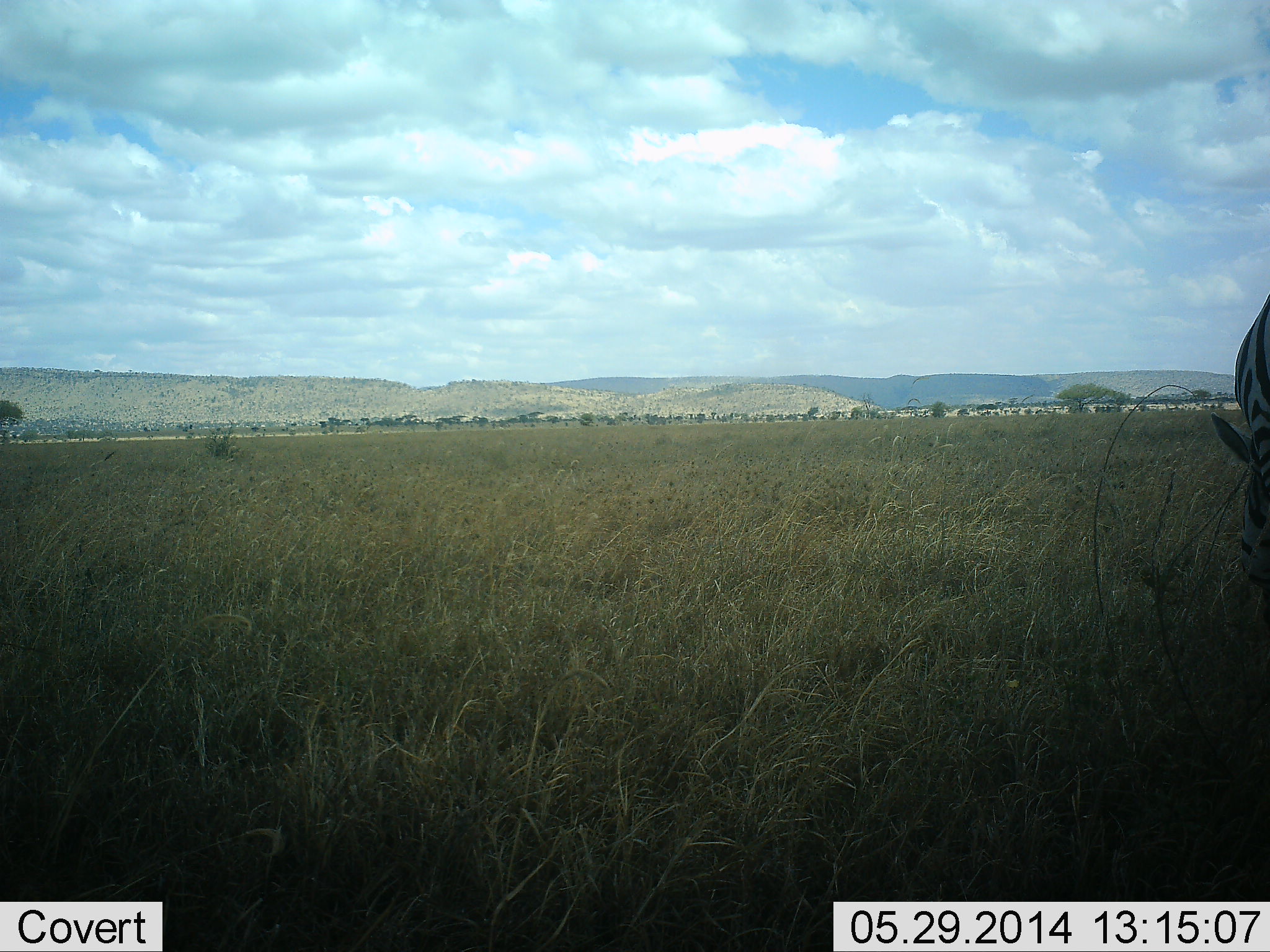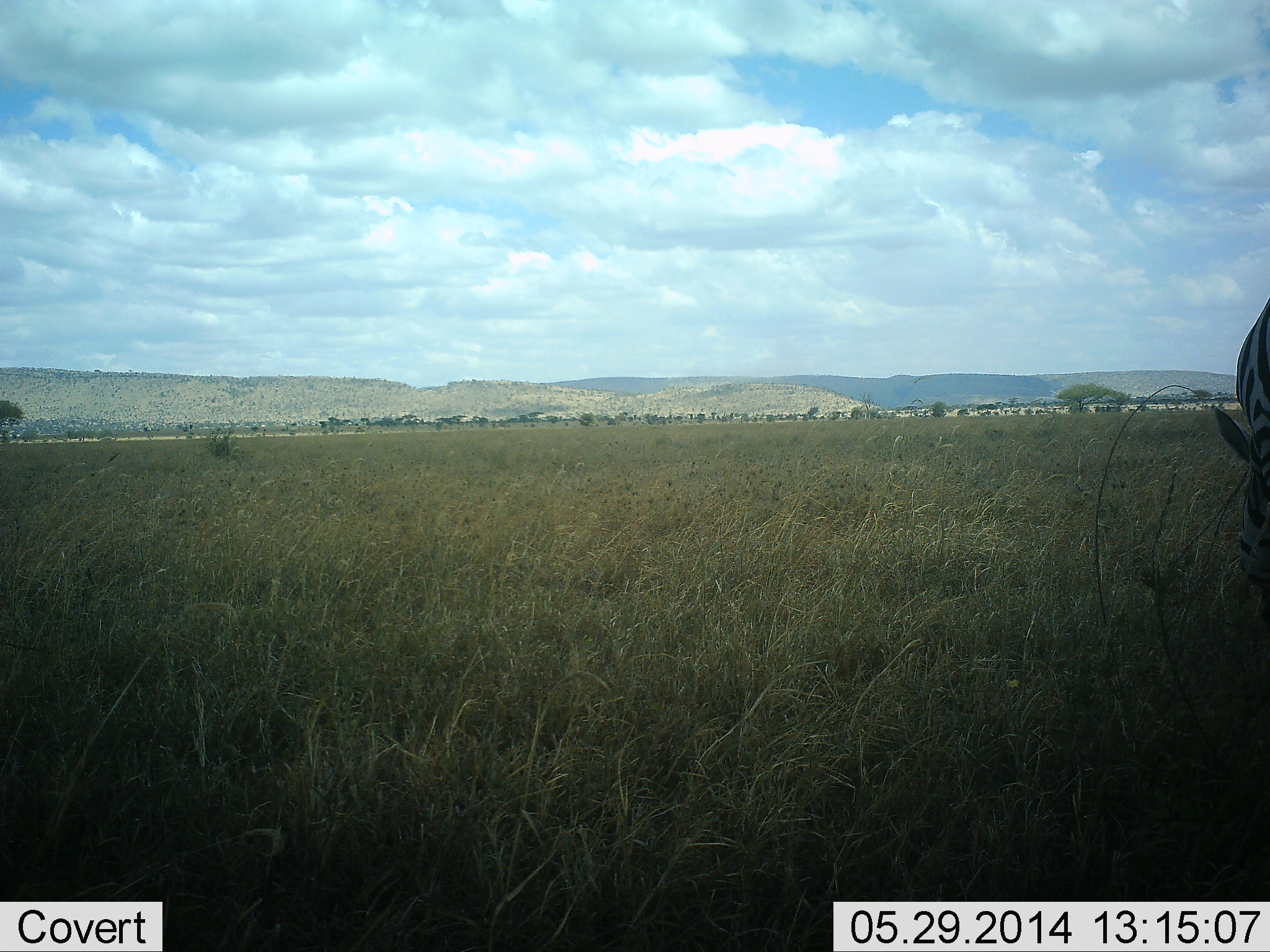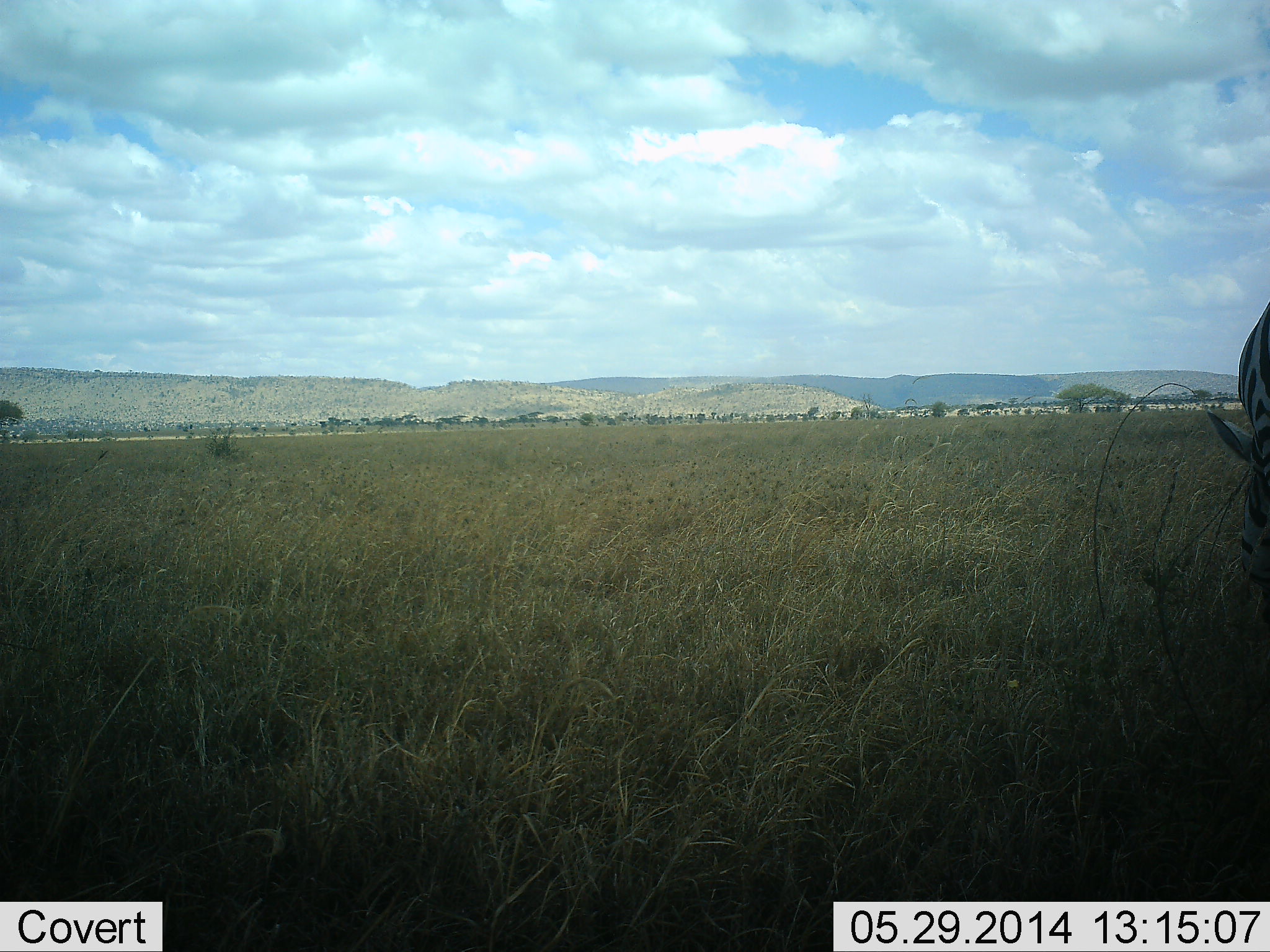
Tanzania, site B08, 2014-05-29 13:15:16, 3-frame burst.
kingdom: Animalia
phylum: Chordata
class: Mammalia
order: Perissodactyla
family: Equidae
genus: Equus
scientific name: Equus quagga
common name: plains zebra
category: zebra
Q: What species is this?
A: Zebra (plains zebra) (Equus quagga).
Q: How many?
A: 1.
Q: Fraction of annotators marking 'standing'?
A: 20%.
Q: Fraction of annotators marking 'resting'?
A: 0%.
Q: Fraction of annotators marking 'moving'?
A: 0%.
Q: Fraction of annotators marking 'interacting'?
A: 0%.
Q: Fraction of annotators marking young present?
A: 0%.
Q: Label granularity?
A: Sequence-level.